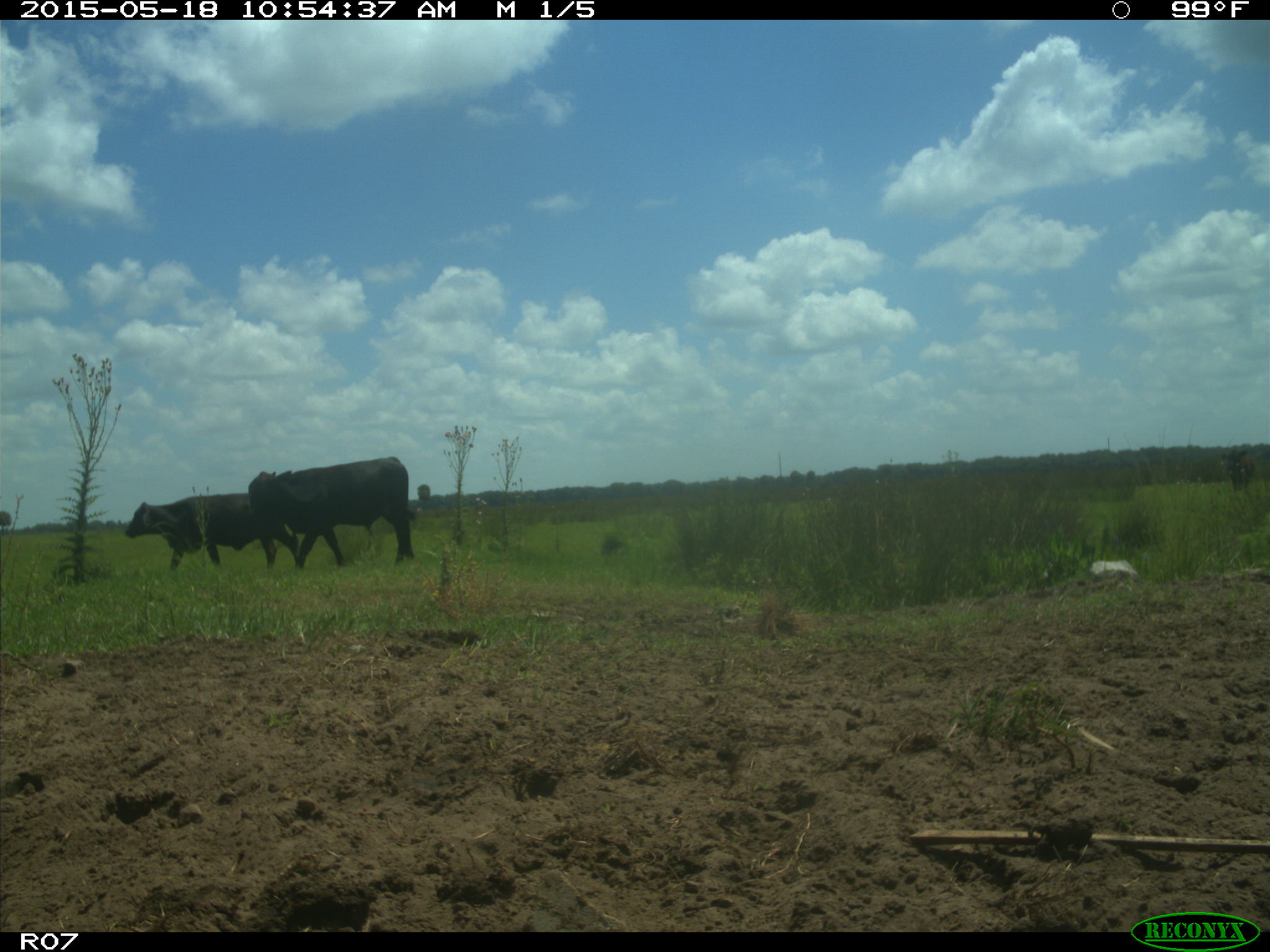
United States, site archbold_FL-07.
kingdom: Animalia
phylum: Chordata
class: Mammalia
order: Artiodactyla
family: Bovidae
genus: Bos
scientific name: Bos taurus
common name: domestic cow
Bos taurus (domestic cow).